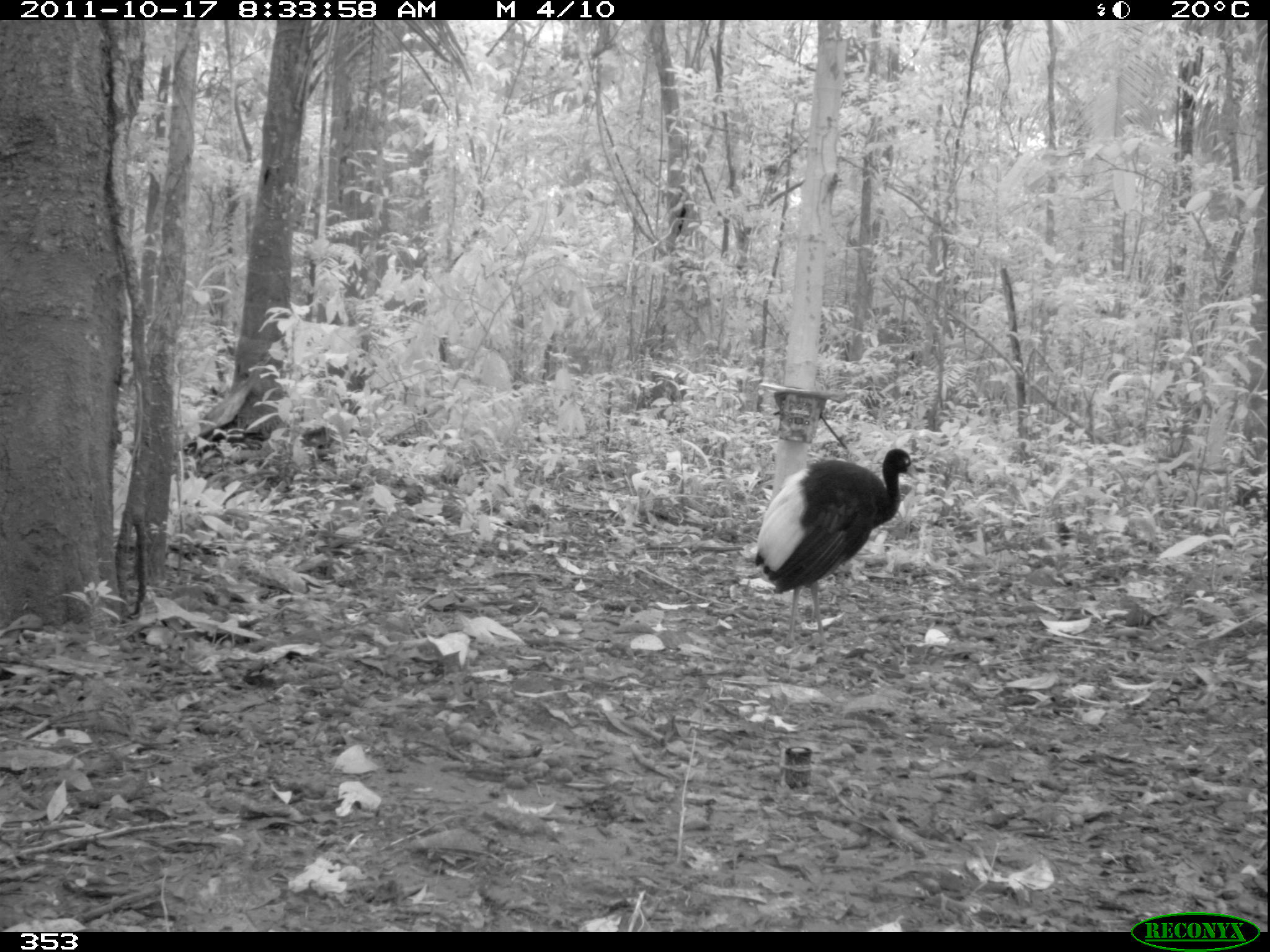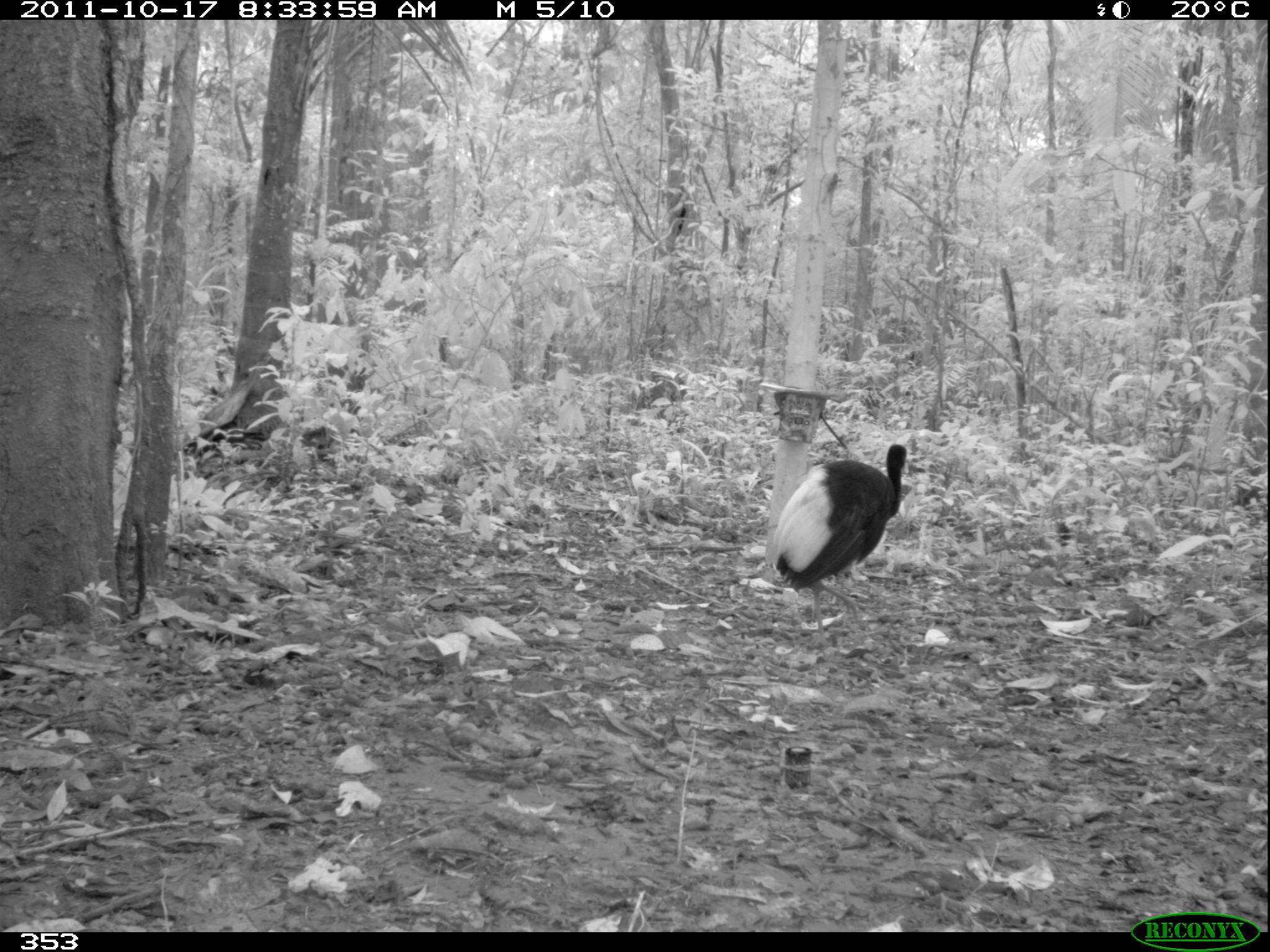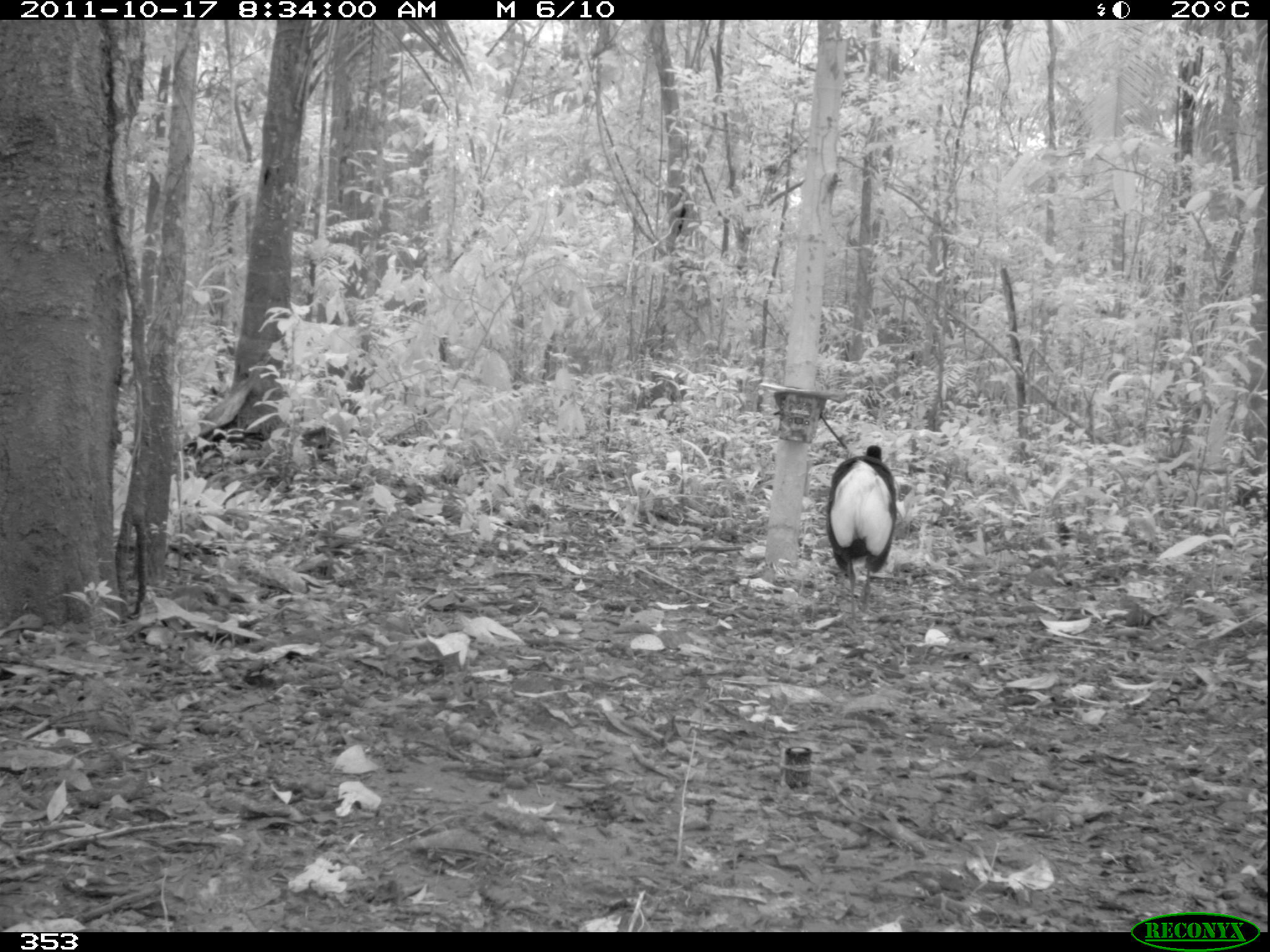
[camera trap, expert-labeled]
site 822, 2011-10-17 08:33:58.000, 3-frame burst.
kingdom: Animalia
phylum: Chordata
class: Aves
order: Gruiformes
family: Psophiidae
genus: Psophia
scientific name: Psophia leucoptera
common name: pale-winged trumpeter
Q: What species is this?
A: Psophia leucoptera (pale-winged trumpeter).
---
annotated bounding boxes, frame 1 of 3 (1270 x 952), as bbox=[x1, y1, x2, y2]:
psophia leucoptera: bbox=[752, 447, 922, 647]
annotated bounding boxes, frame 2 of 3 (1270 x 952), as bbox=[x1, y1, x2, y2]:
psophia leucoptera: bbox=[764, 443, 910, 650]